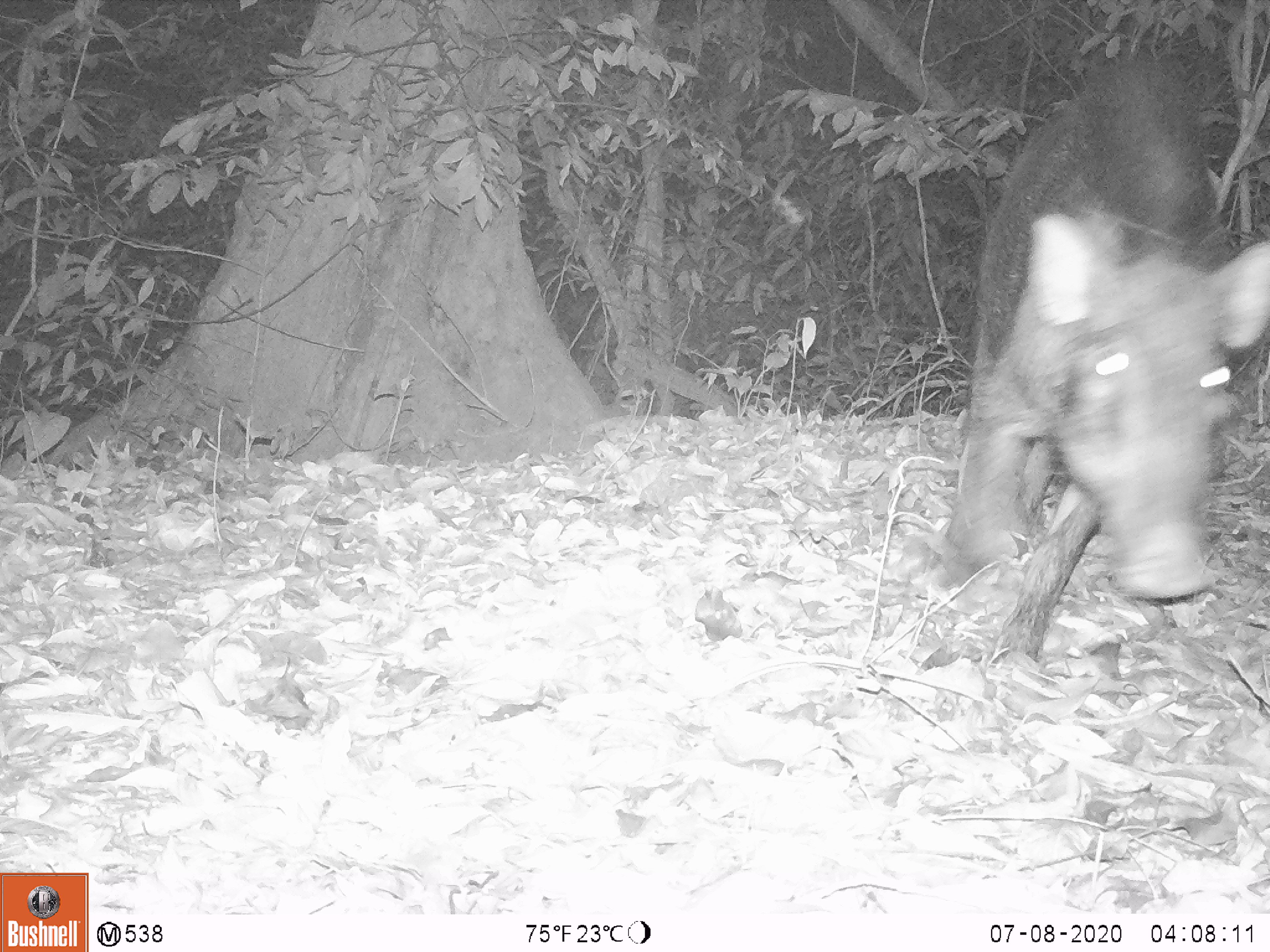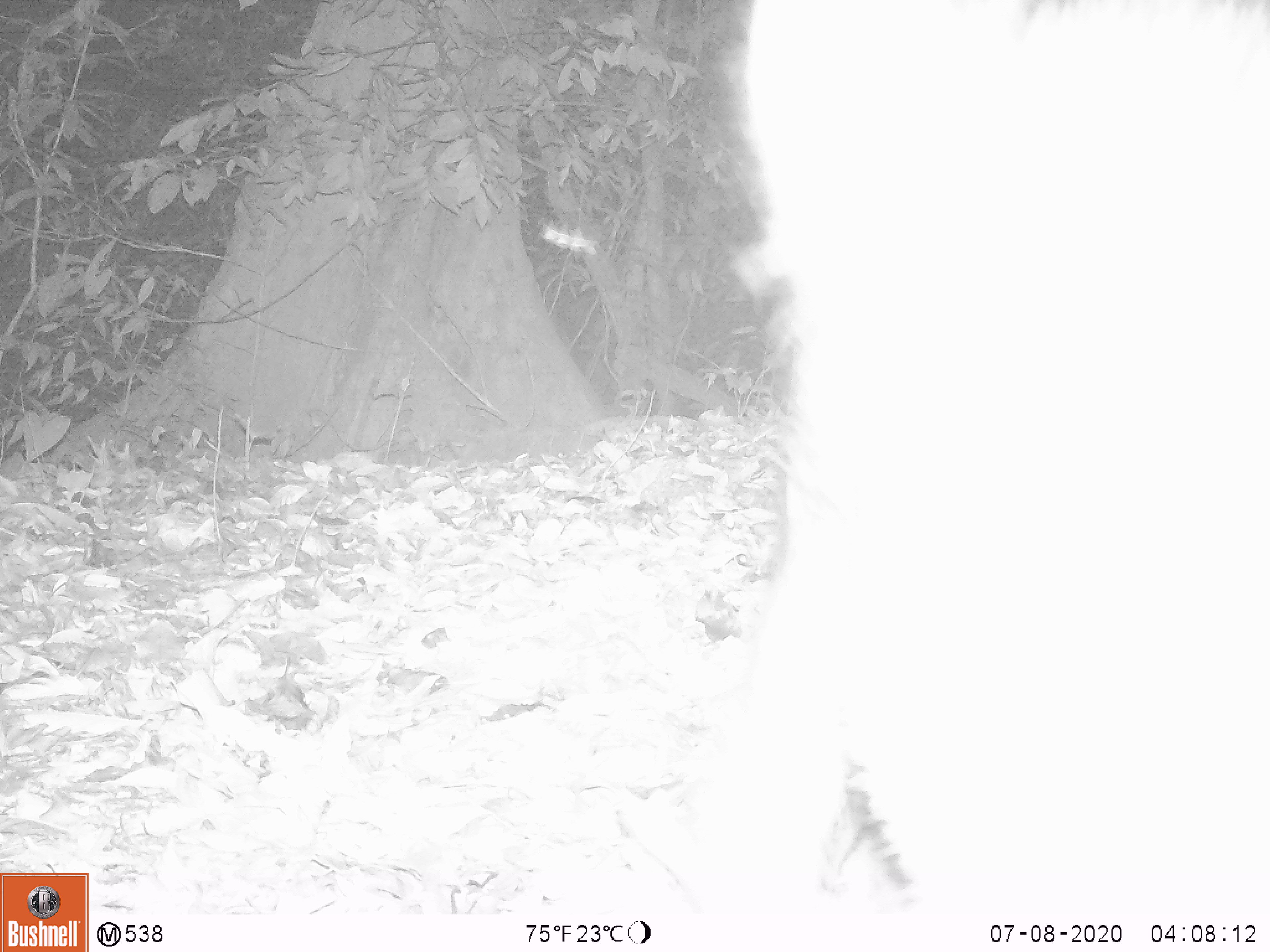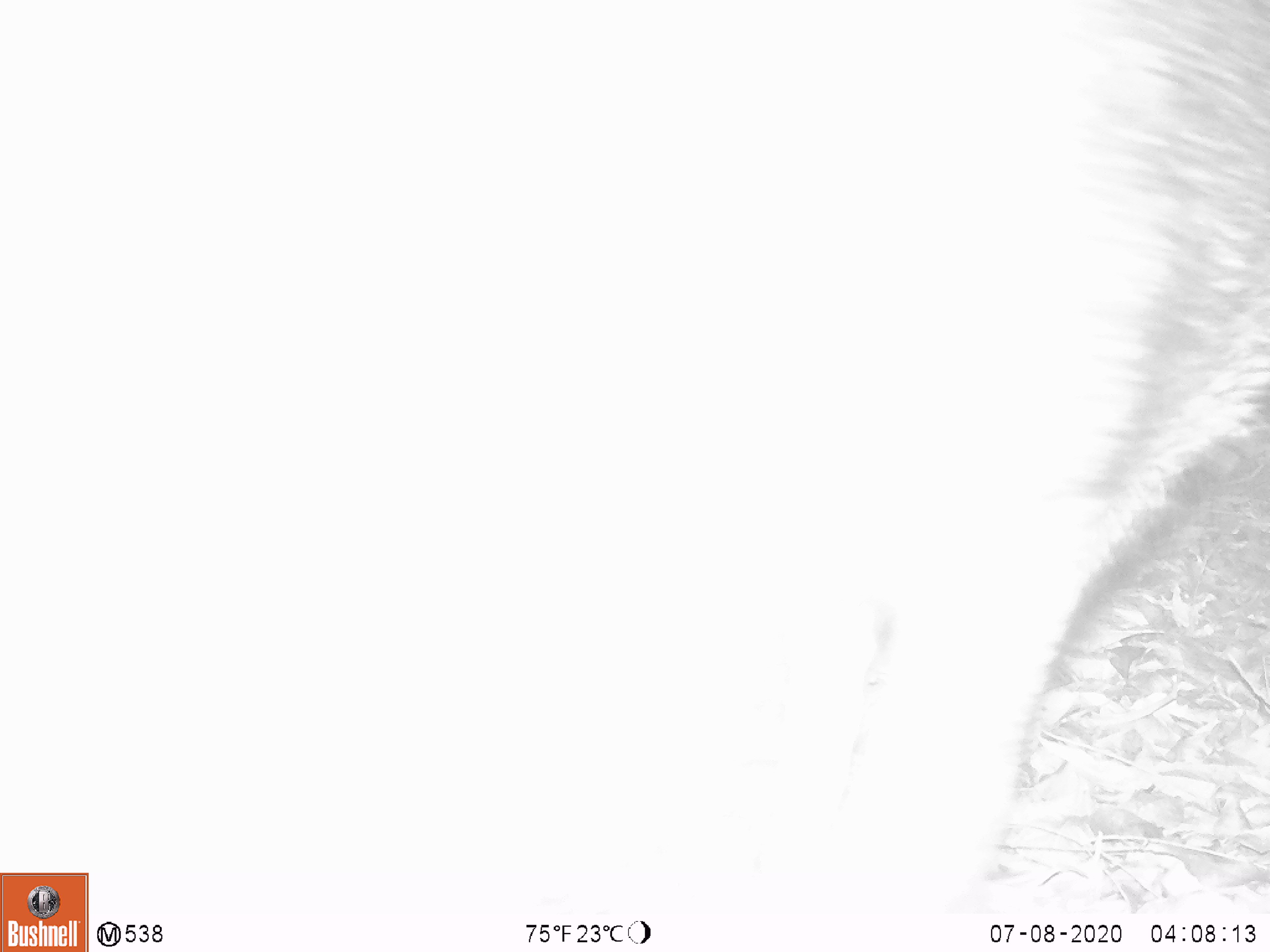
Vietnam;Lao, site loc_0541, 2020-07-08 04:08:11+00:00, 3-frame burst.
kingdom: Animalia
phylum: Chordata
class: Mammalia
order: Artiodactyla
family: Suidae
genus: Sus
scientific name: Sus scrofa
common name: eurasian wild pig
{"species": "eurasian wild pig (Sus scrofa)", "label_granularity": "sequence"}